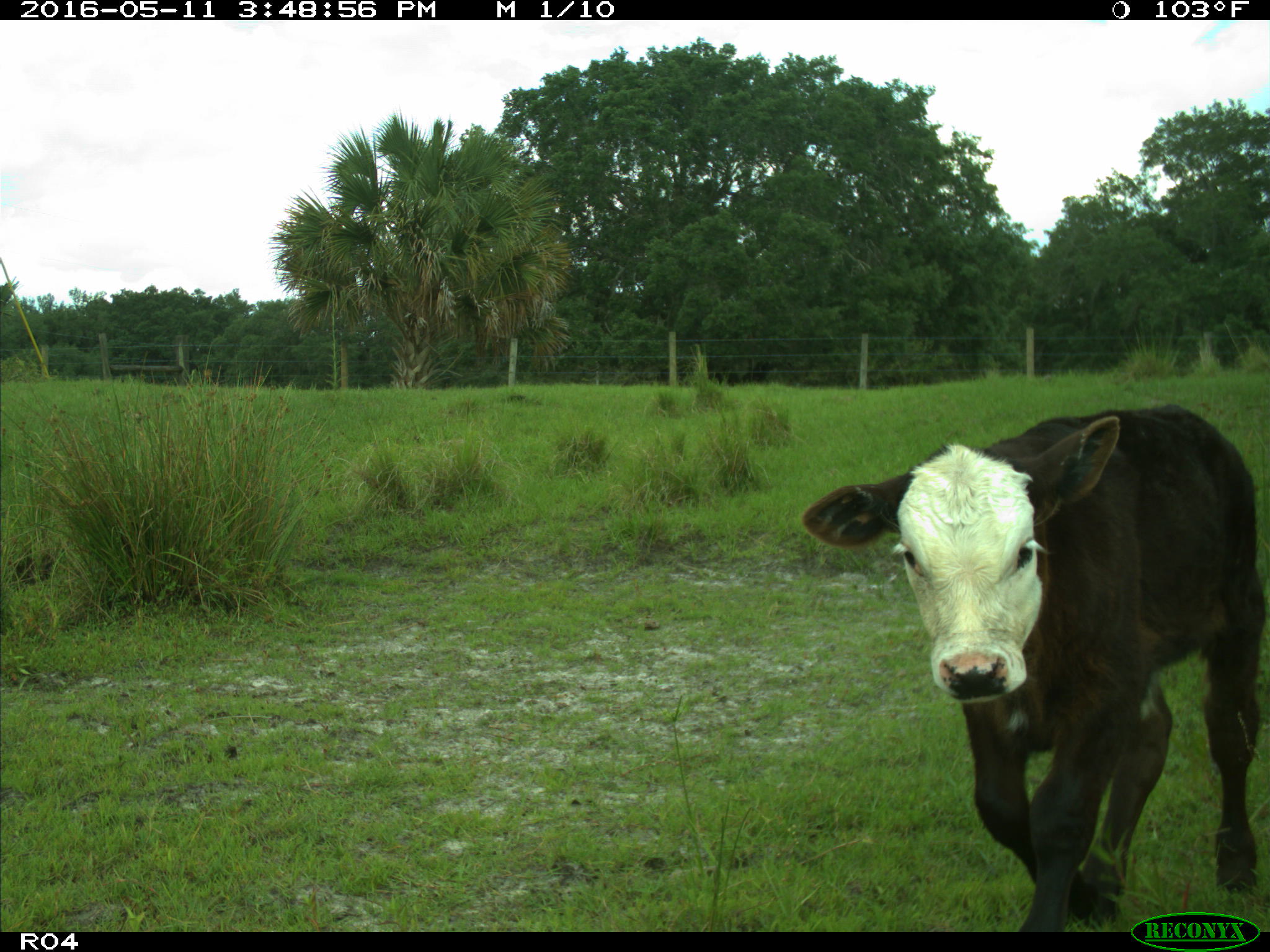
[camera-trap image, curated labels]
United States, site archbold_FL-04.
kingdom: Animalia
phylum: Chordata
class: Mammalia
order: Artiodactyla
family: Bovidae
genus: Bos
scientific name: Bos taurus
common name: domestic cow